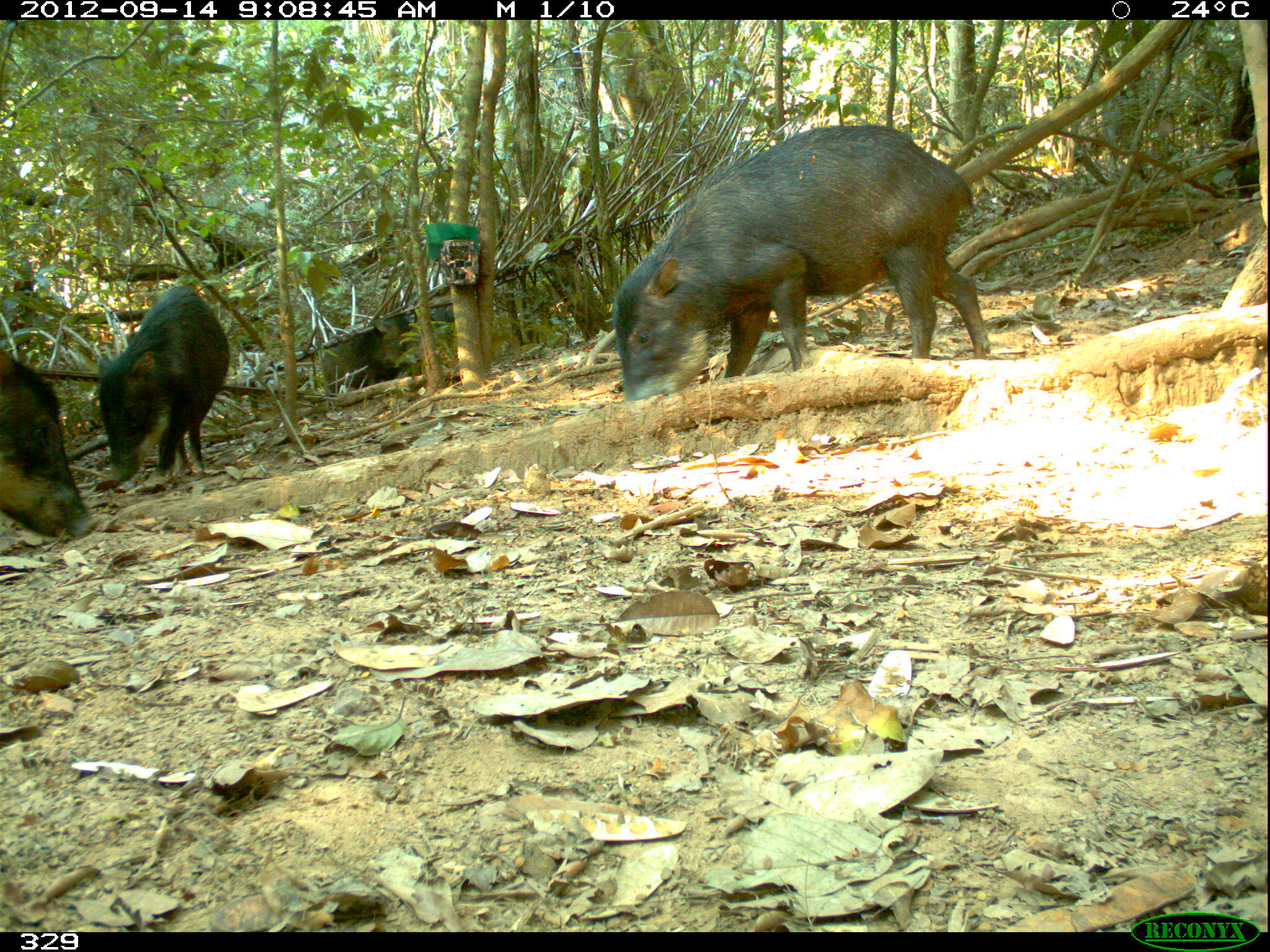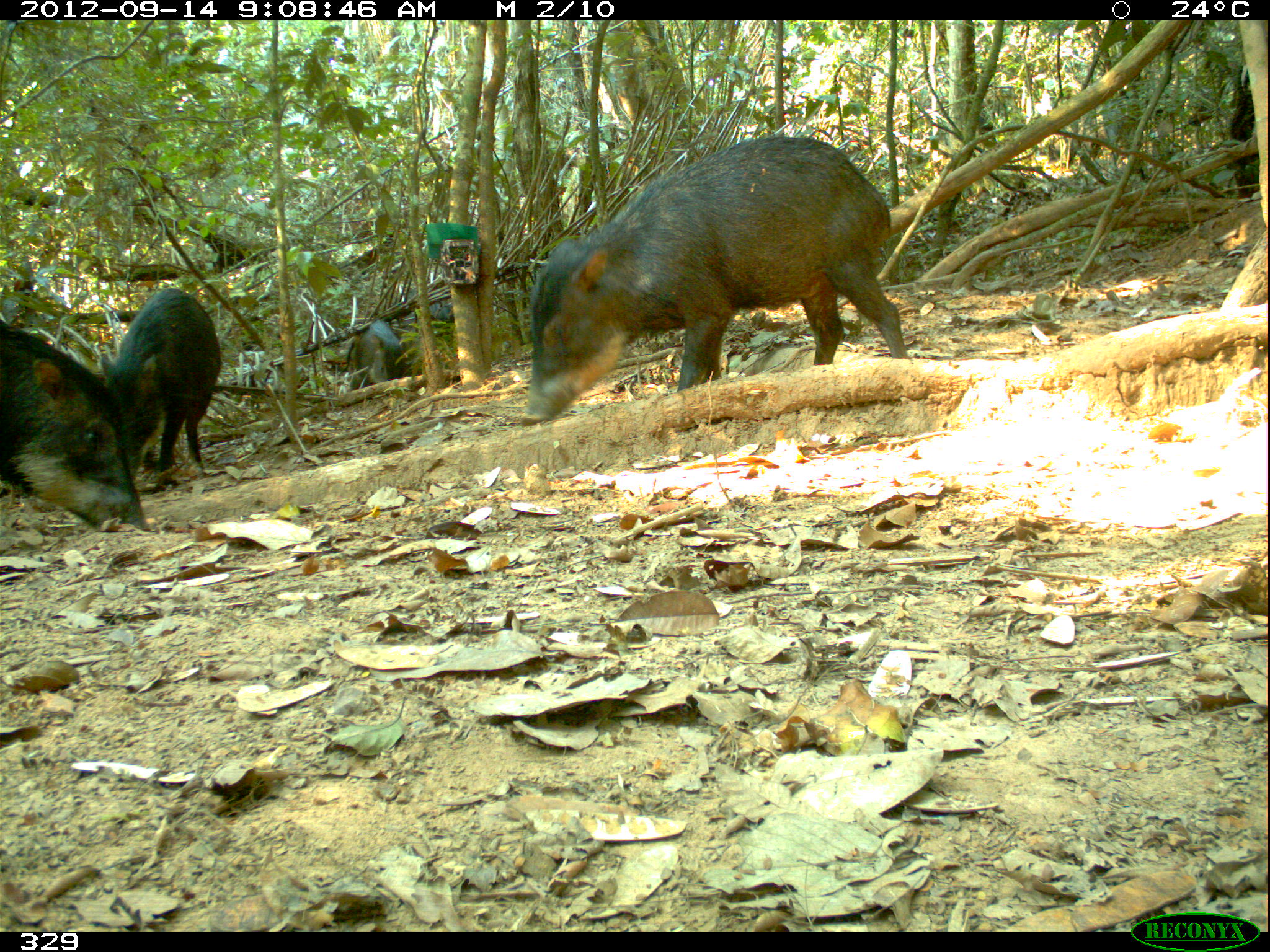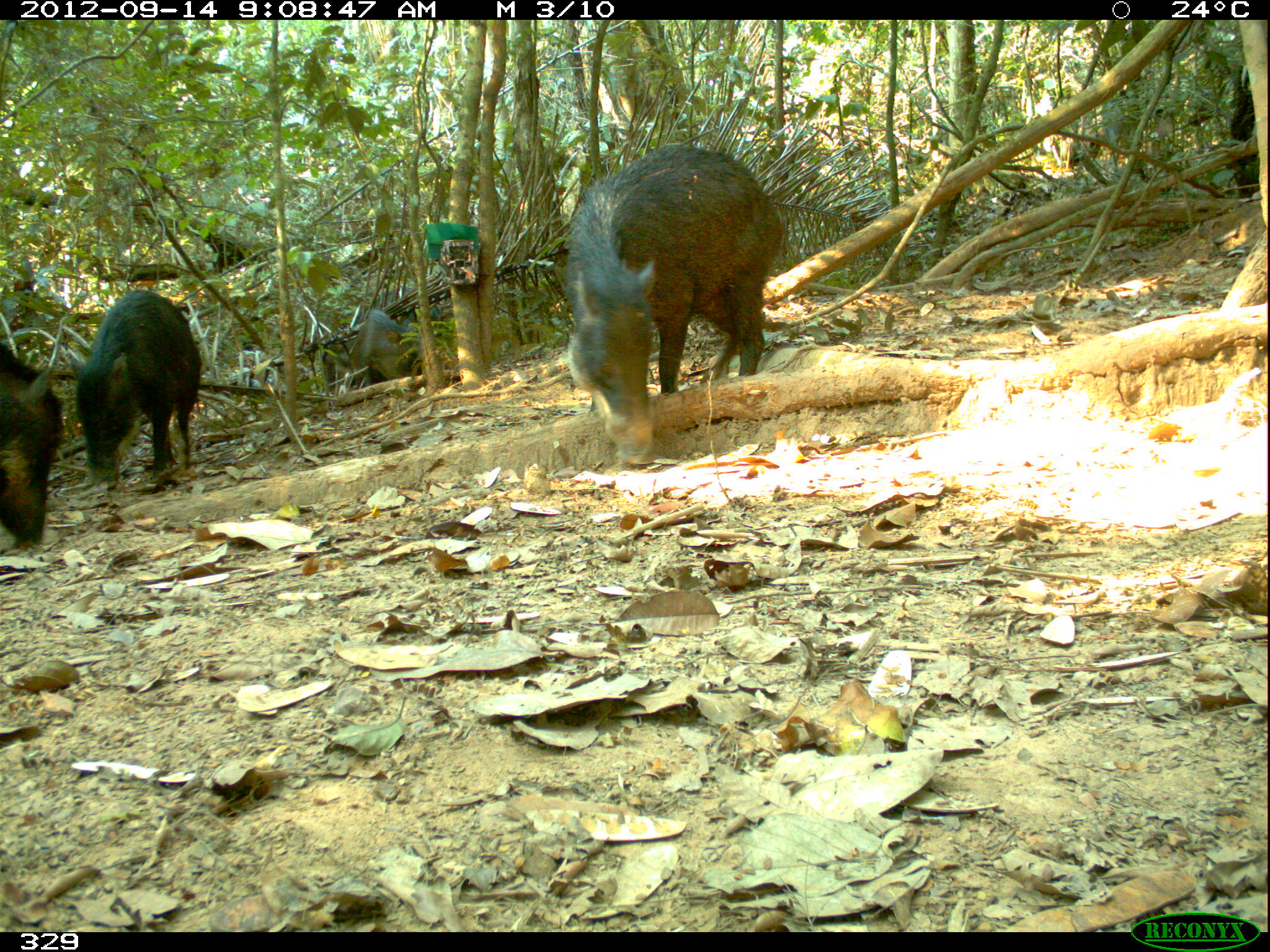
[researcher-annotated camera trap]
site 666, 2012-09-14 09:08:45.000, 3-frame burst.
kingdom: Animalia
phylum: Chordata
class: Mammalia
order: Artiodactyla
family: Tayassuidae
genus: Tayassu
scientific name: Tayassu pecari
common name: white-lipped peccary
Tayassu pecari (white-lipped peccary).